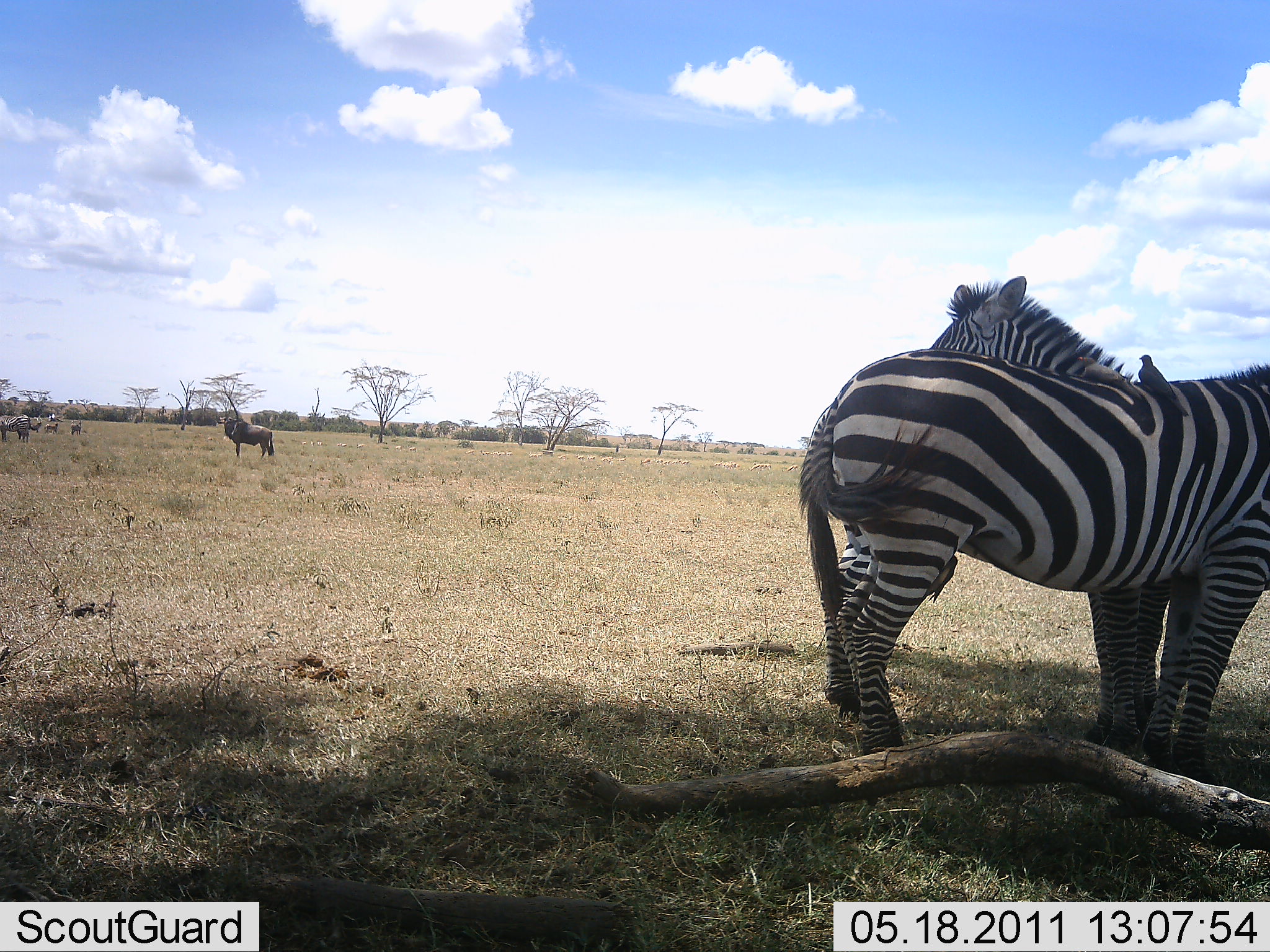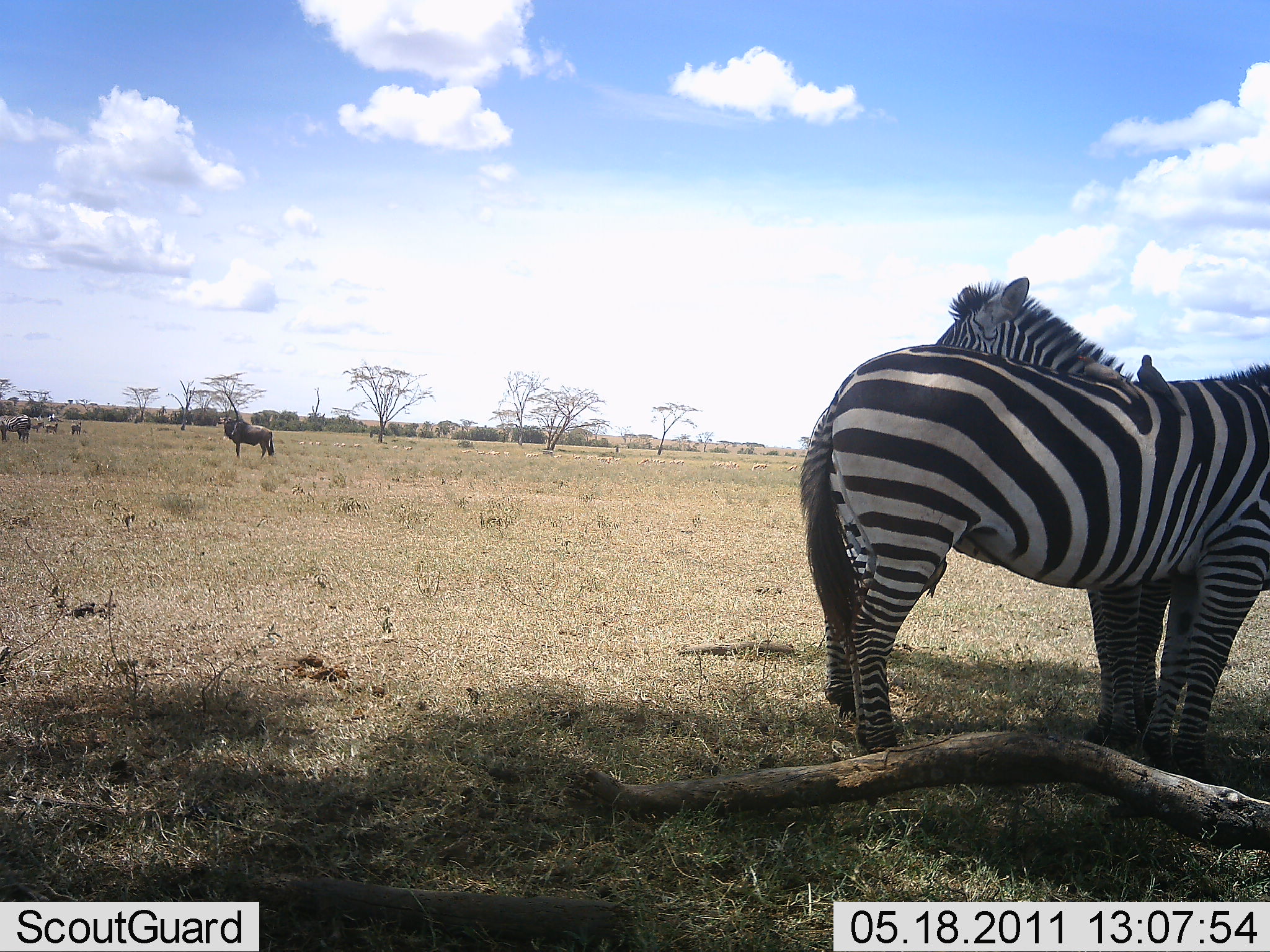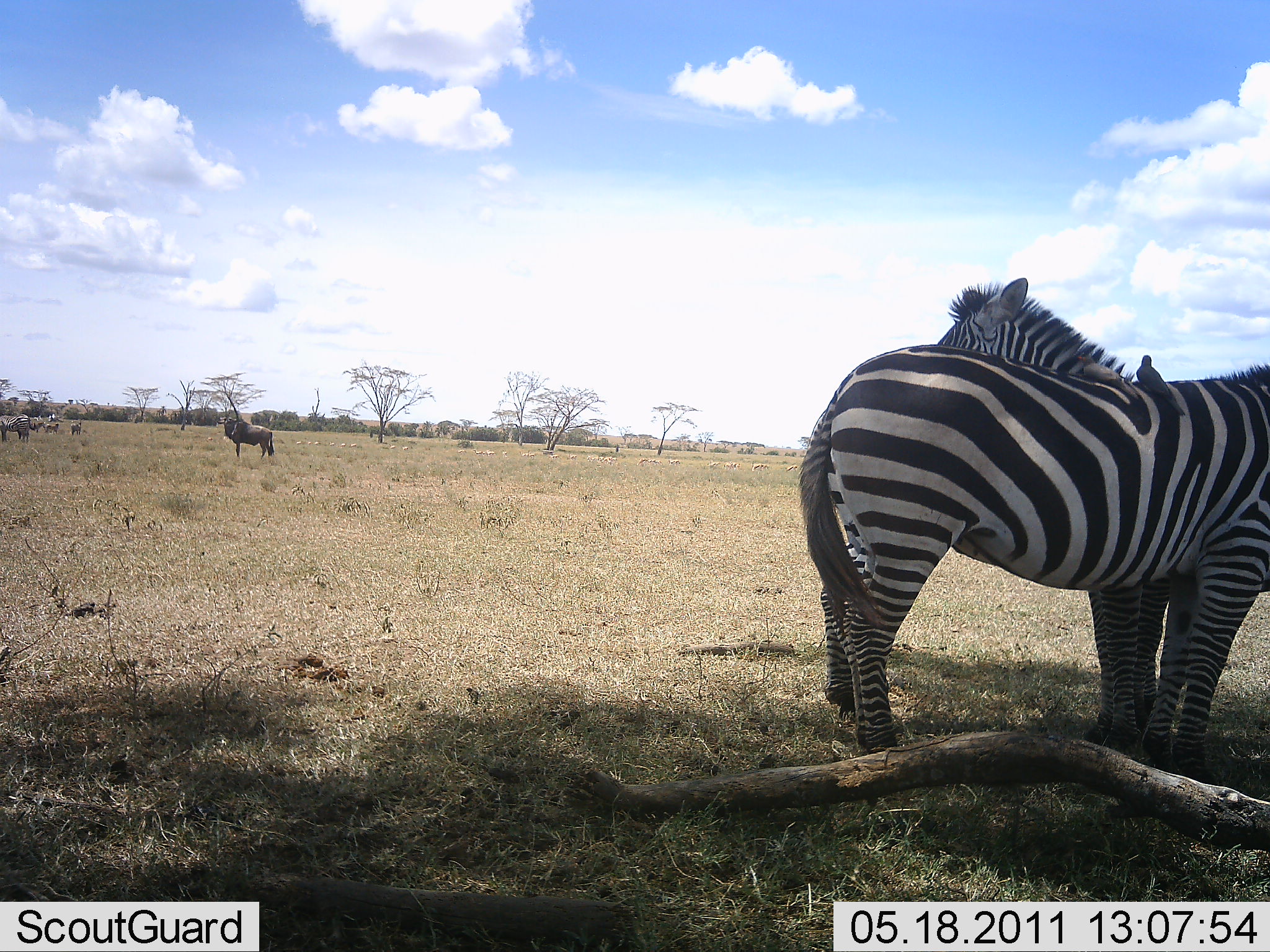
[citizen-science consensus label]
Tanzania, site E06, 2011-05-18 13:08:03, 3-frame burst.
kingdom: Animalia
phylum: Chordata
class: Mammalia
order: Artiodactyla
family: Bovidae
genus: Connochaetes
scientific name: Connochaetes taurinus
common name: blue wildebeest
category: wildebeest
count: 3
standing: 89%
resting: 0%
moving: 11%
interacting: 0%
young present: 0%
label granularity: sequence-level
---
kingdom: Animalia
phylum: Chordata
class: Mammalia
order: Perissodactyla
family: Equidae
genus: Equus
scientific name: Equus quagga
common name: plains zebra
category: zebra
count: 2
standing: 85%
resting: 23%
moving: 0%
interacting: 8%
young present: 0%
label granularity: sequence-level